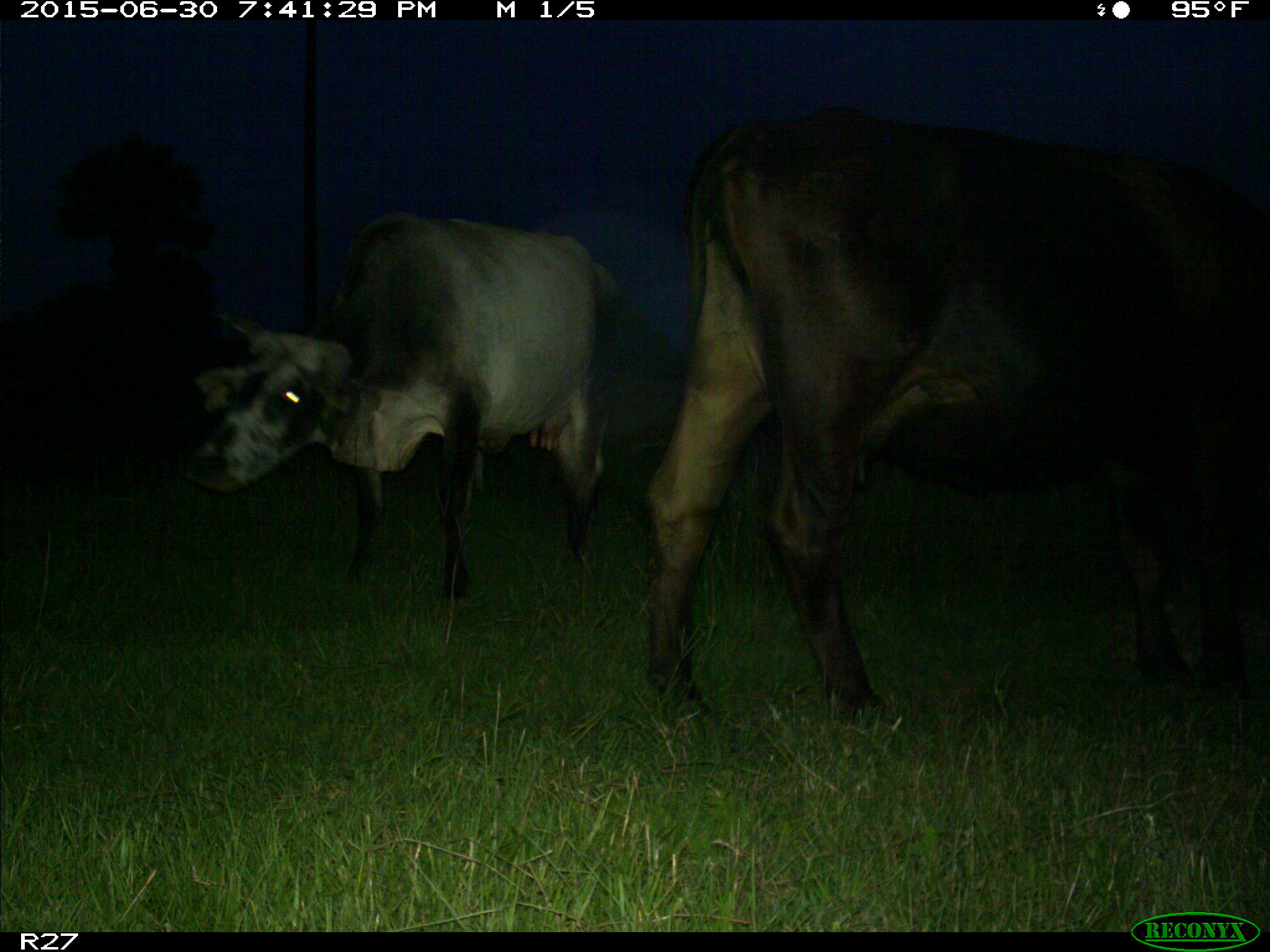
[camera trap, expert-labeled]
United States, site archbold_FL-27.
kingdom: Animalia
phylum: Chordata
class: Mammalia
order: Artiodactyla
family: Bovidae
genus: Bos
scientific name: Bos taurus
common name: domestic cow